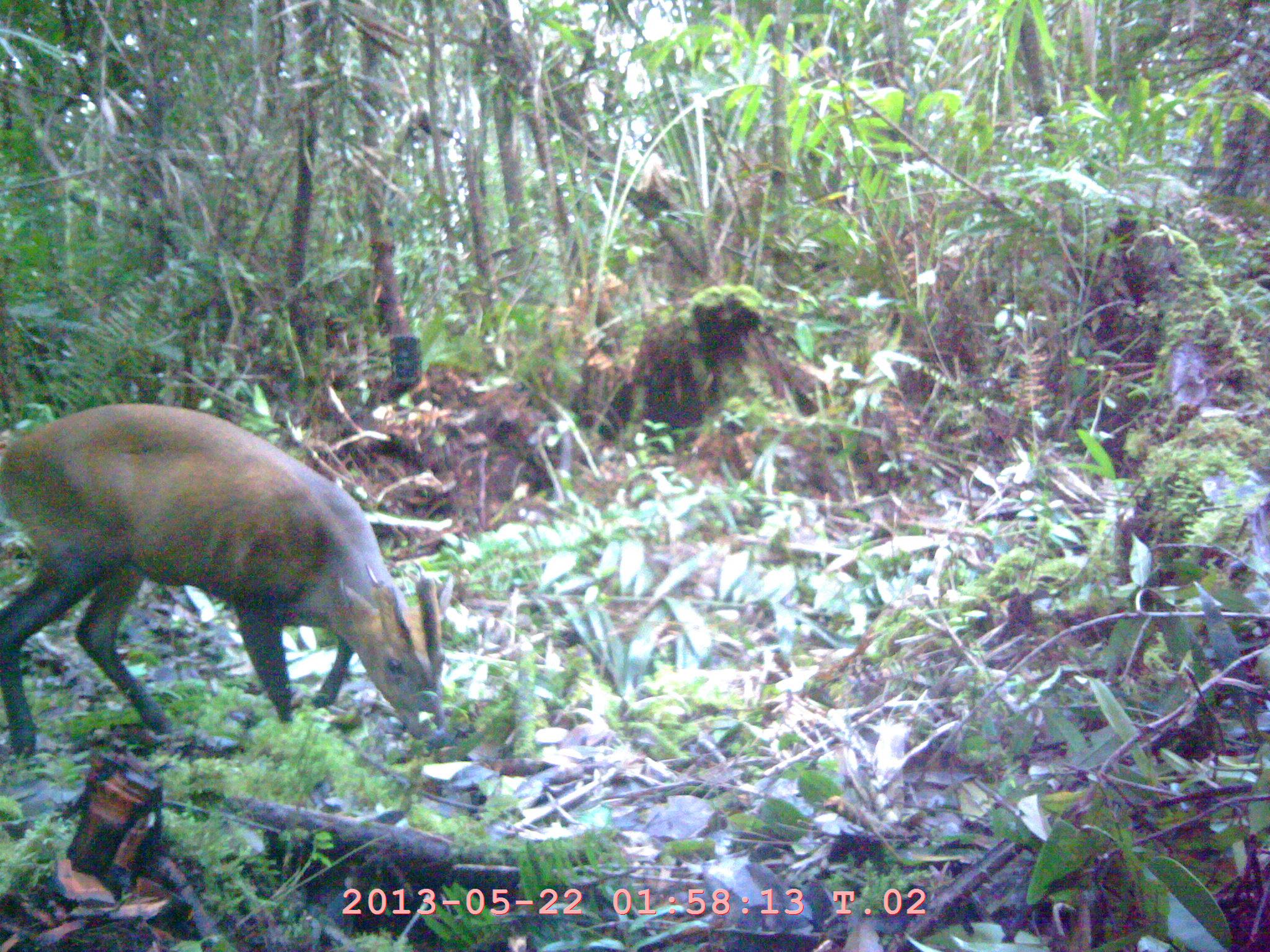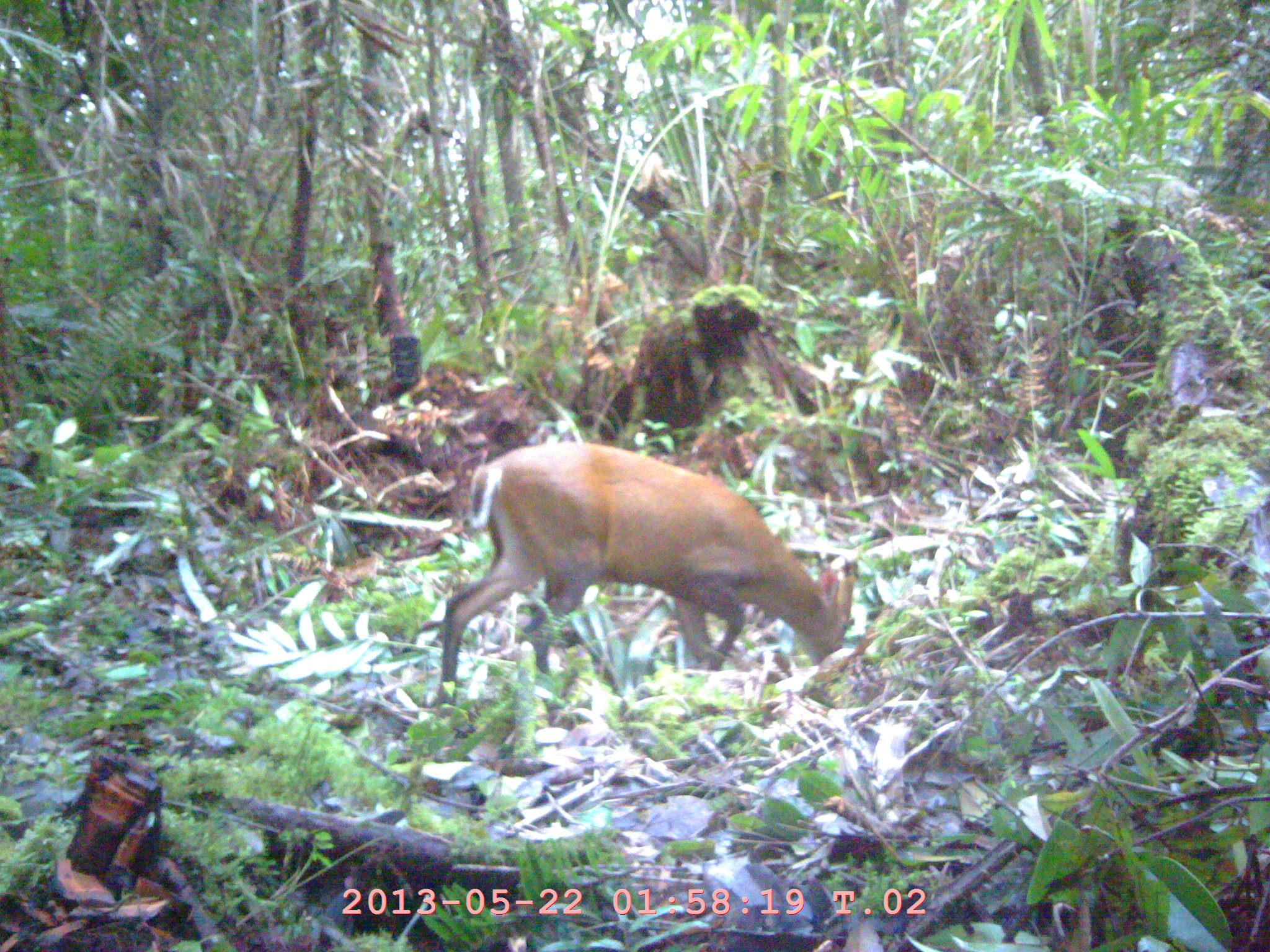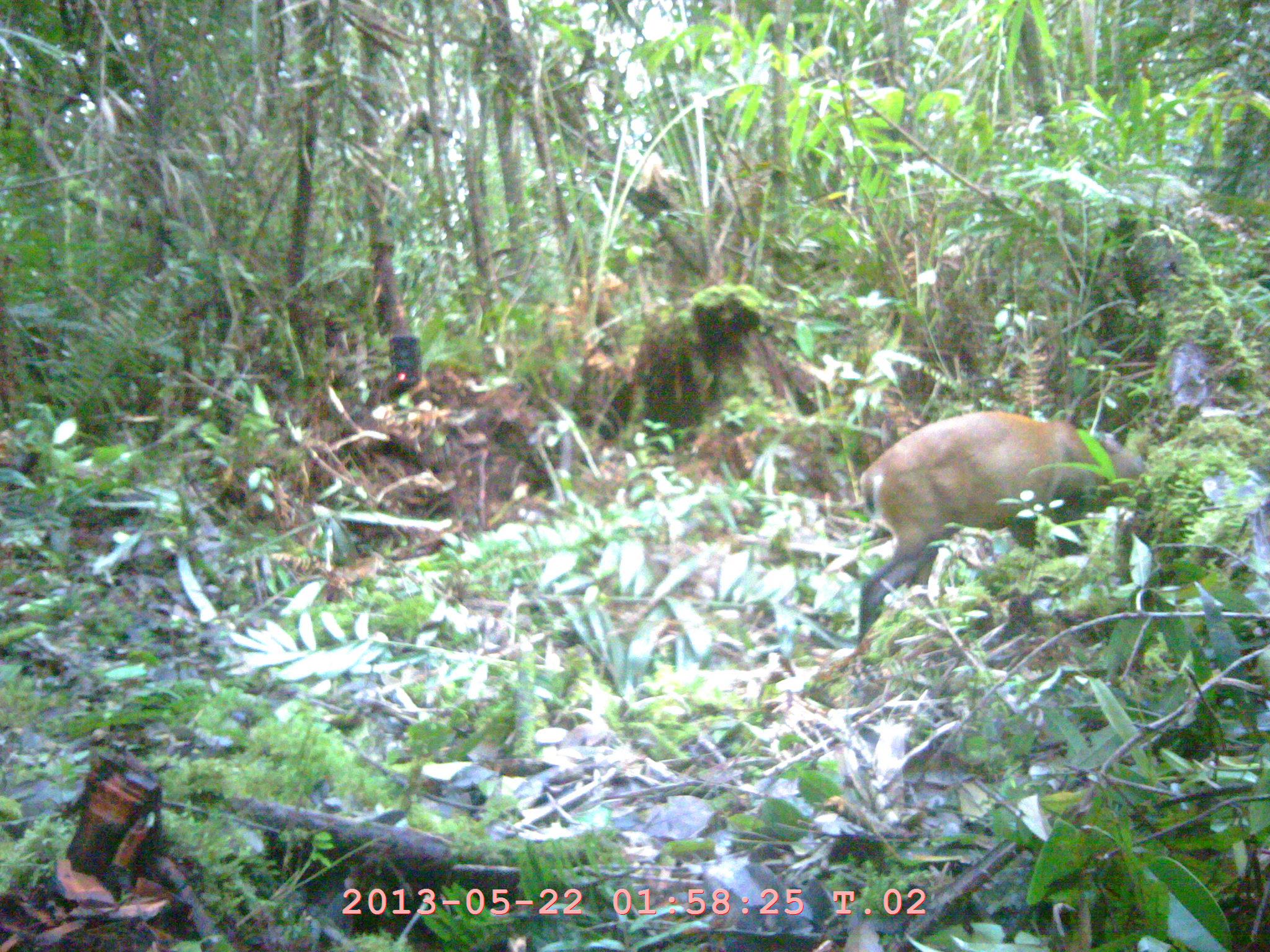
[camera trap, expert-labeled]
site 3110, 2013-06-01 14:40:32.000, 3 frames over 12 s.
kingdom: Animalia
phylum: Chordata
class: Mammalia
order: Artiodactyla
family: Cervidae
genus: Muntiacus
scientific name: Muntiacus muntjak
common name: southern red muntjac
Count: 1.